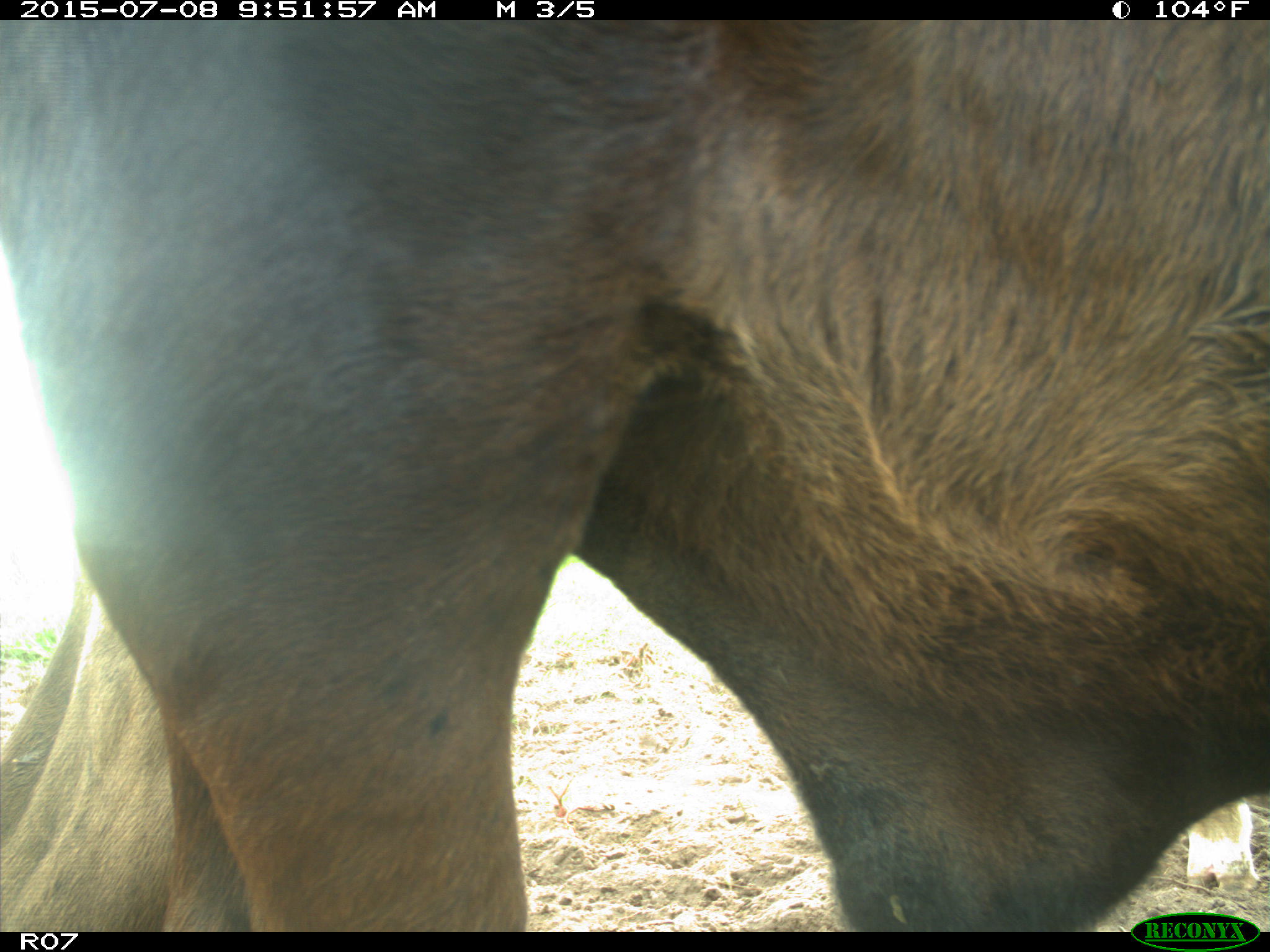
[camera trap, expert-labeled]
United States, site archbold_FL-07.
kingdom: Animalia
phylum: Chordata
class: Mammalia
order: Artiodactyla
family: Bovidae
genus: Bos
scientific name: Bos taurus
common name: domestic cow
Bos taurus (domestic cow).